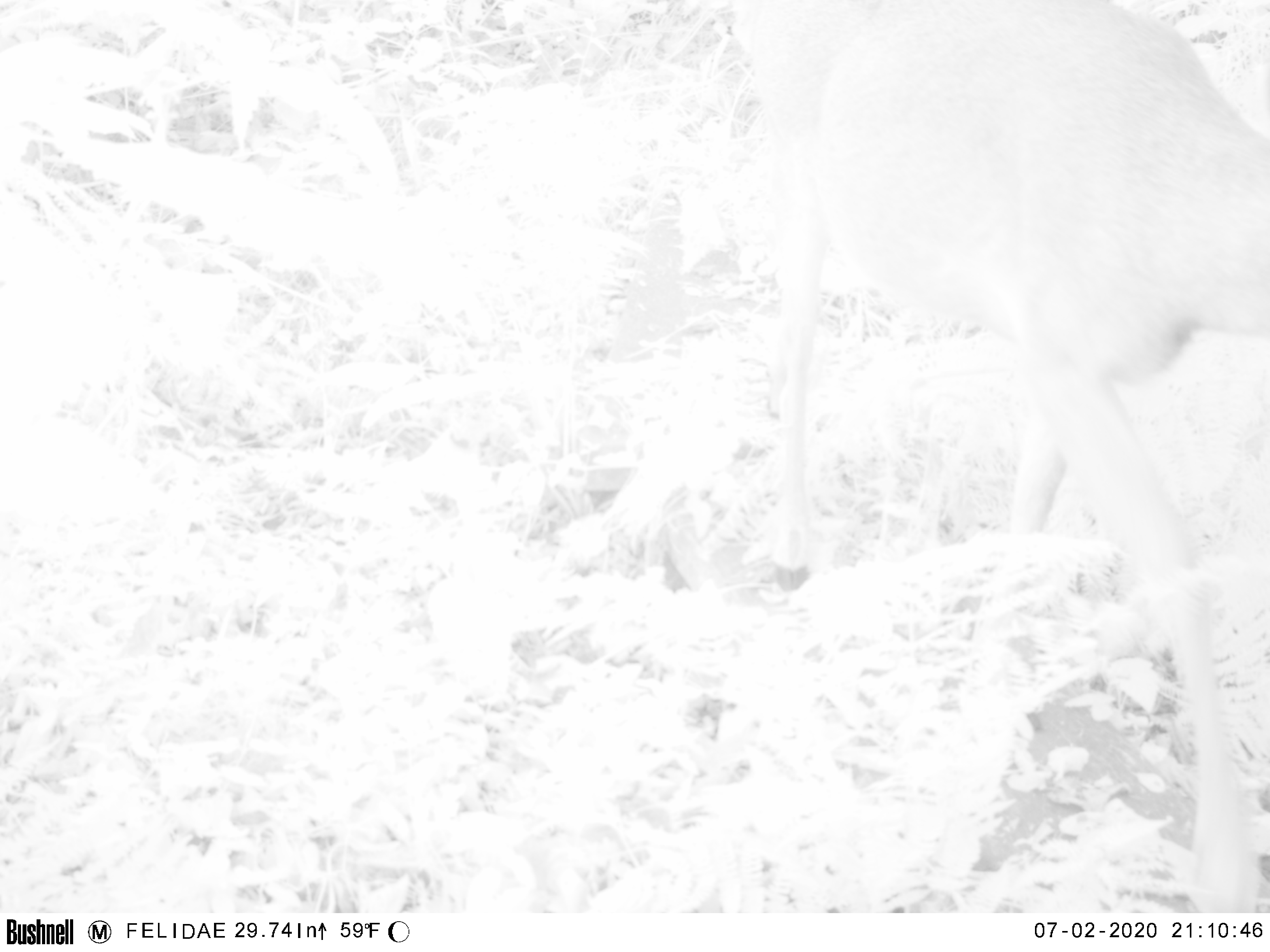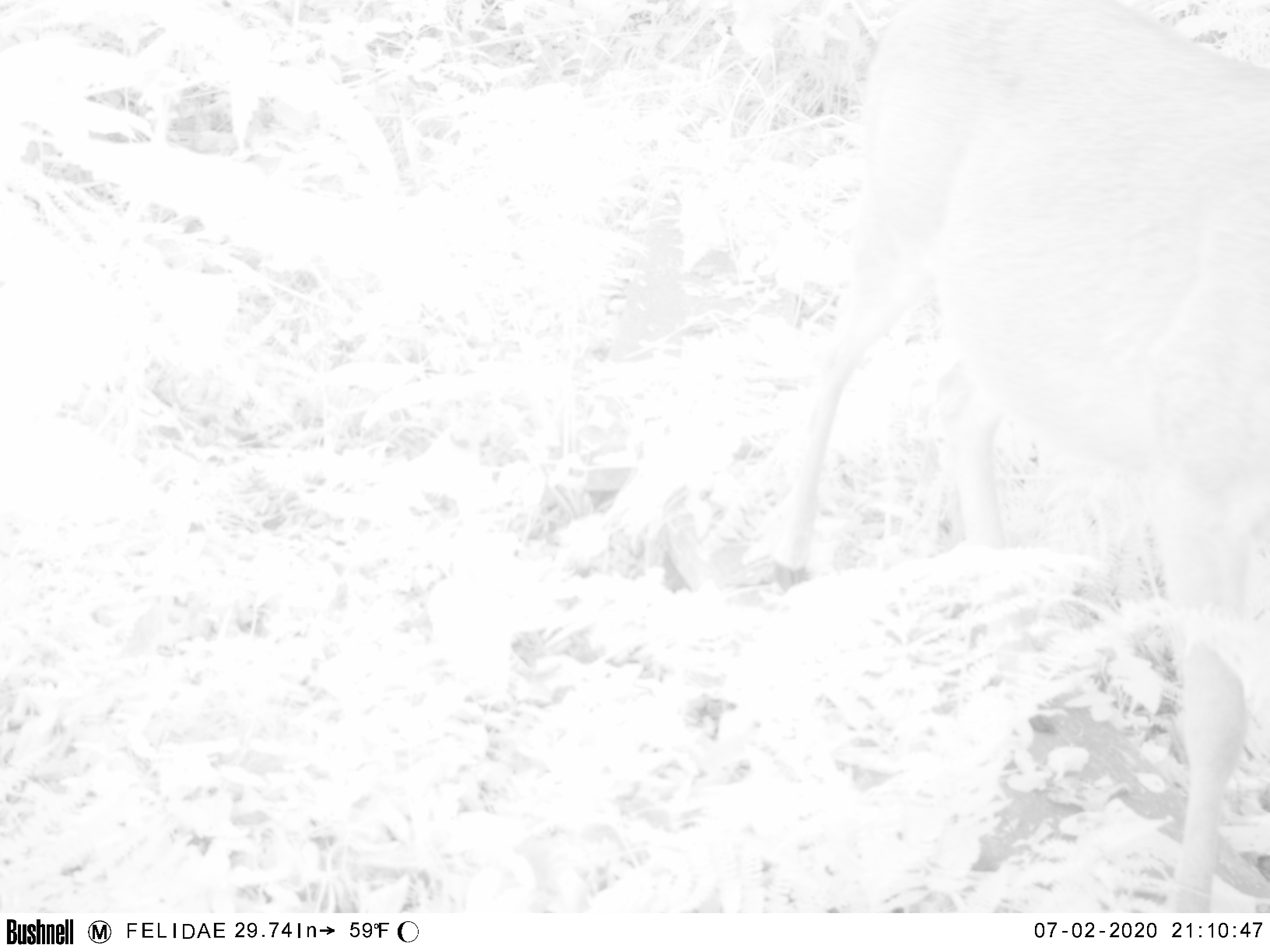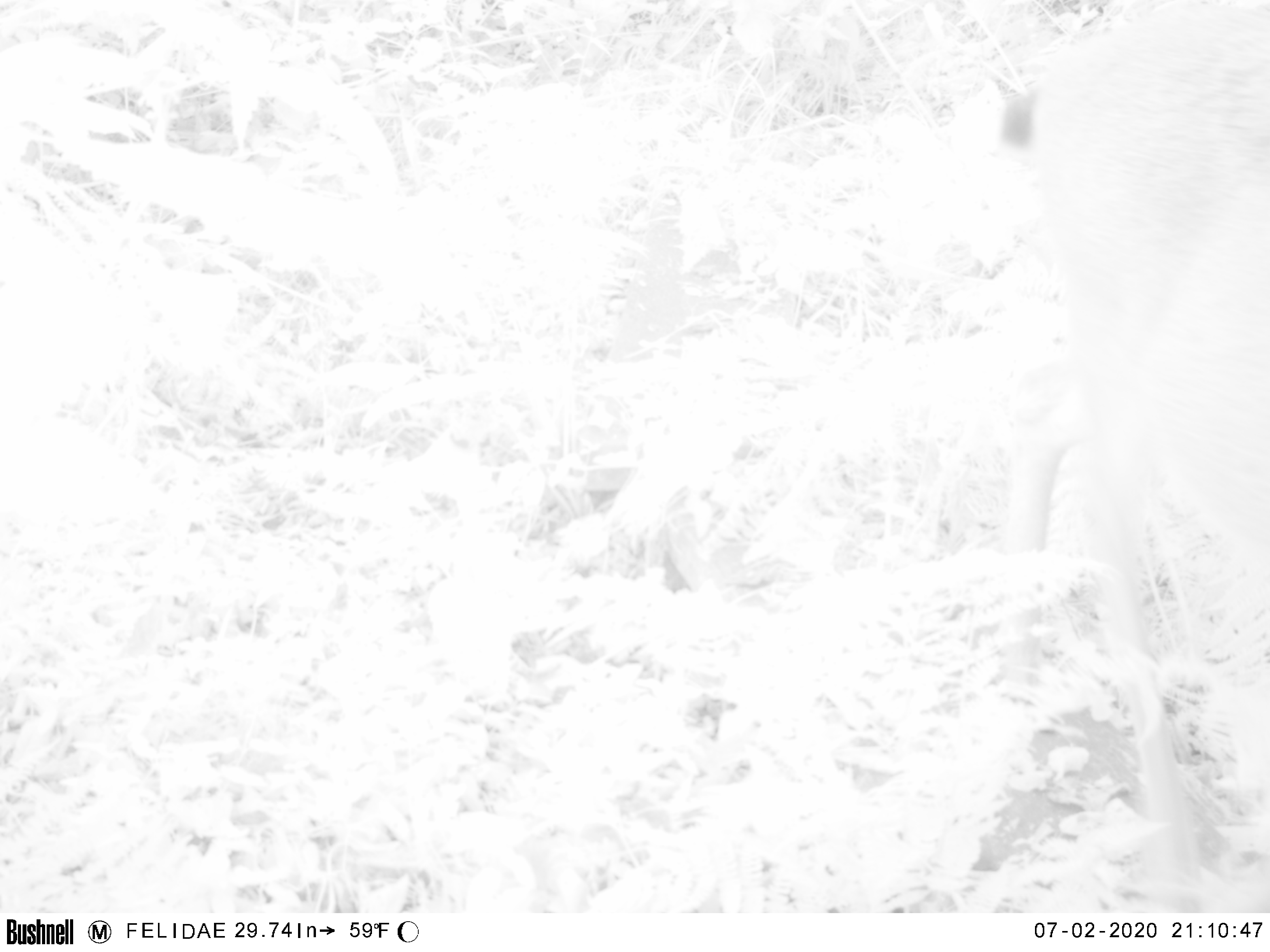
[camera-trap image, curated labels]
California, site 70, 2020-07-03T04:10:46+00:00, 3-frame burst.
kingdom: Animalia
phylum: Chordata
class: Mammalia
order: Artiodactyla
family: Cervidae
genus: Odocoileus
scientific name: Odocoileus hemionus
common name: mule deer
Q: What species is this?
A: Mule deer (Odocoileus hemionus).